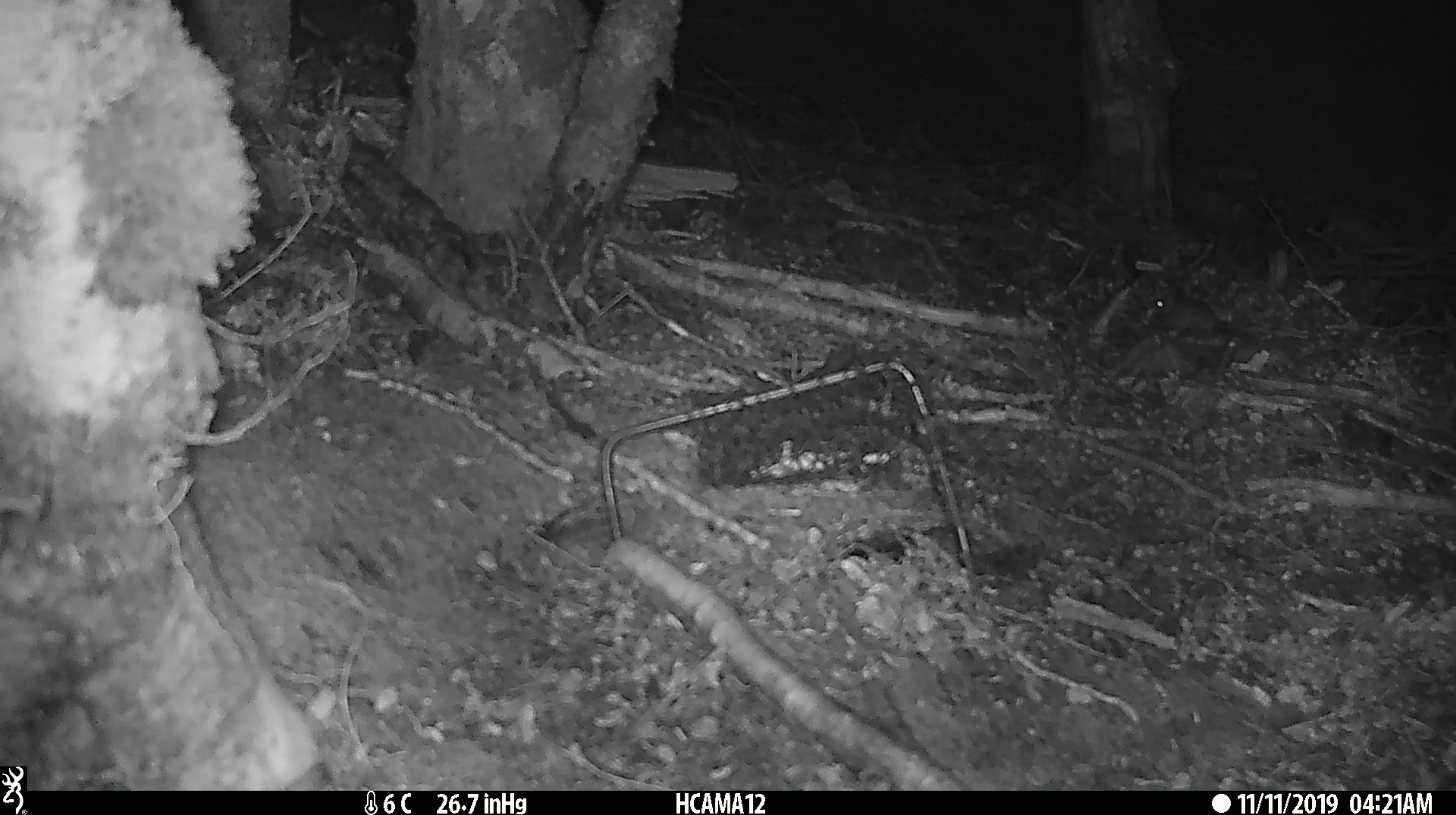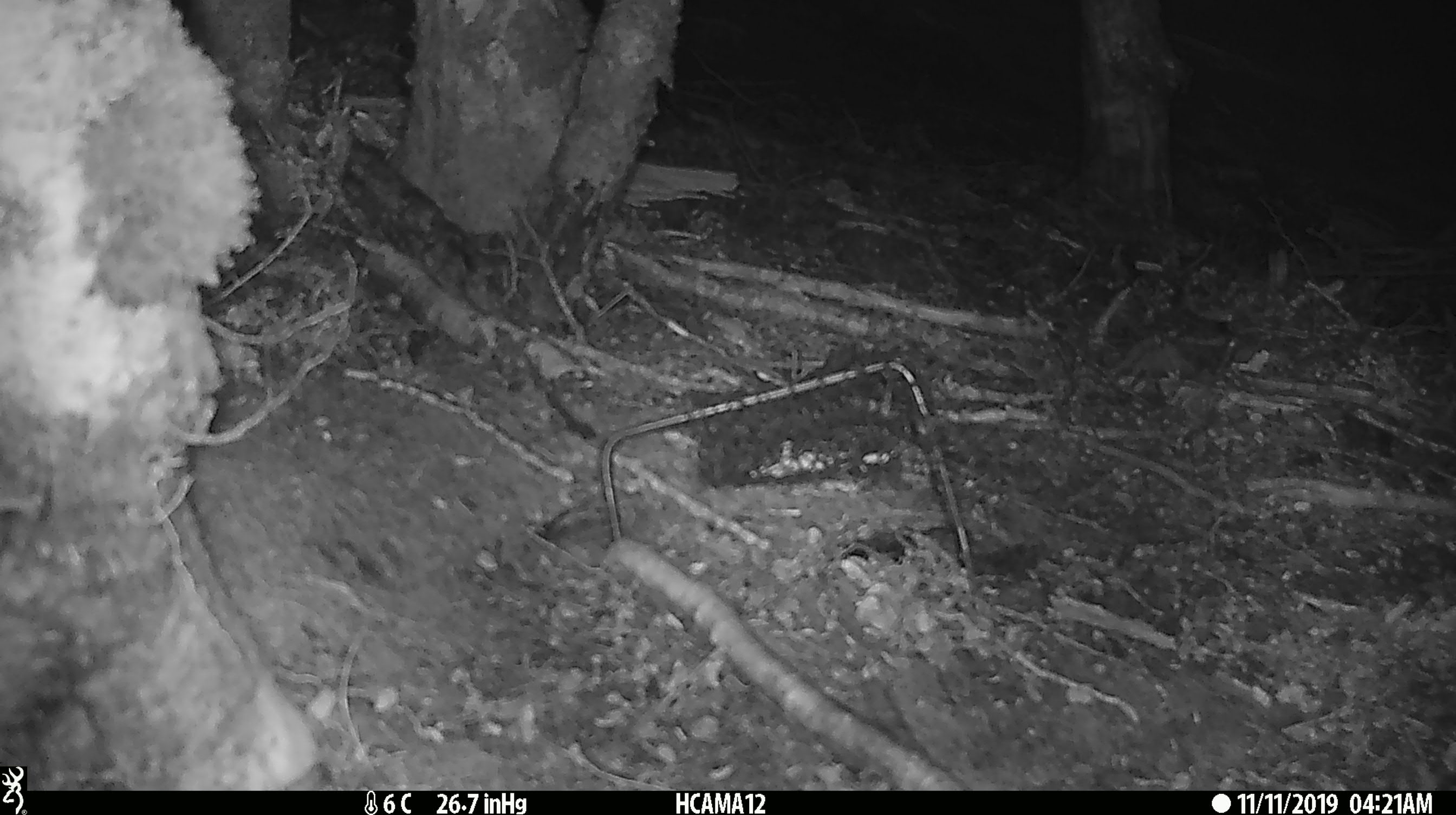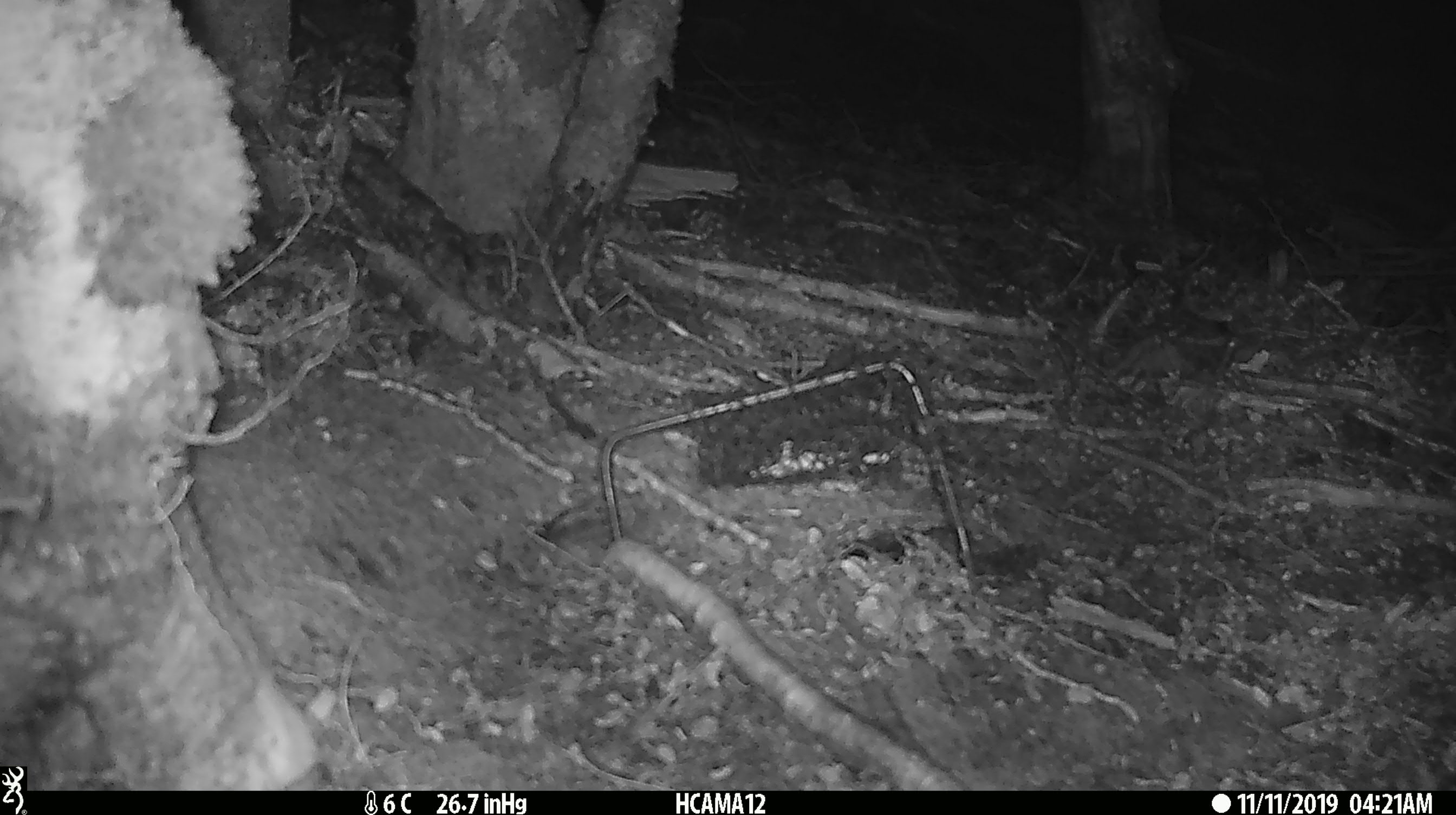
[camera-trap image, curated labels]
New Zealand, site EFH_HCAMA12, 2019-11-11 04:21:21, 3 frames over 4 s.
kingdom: Animalia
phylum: Chordata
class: Mammalia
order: Rodentia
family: Muridae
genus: Mus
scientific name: Mus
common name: mouse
Mouse (Mus).